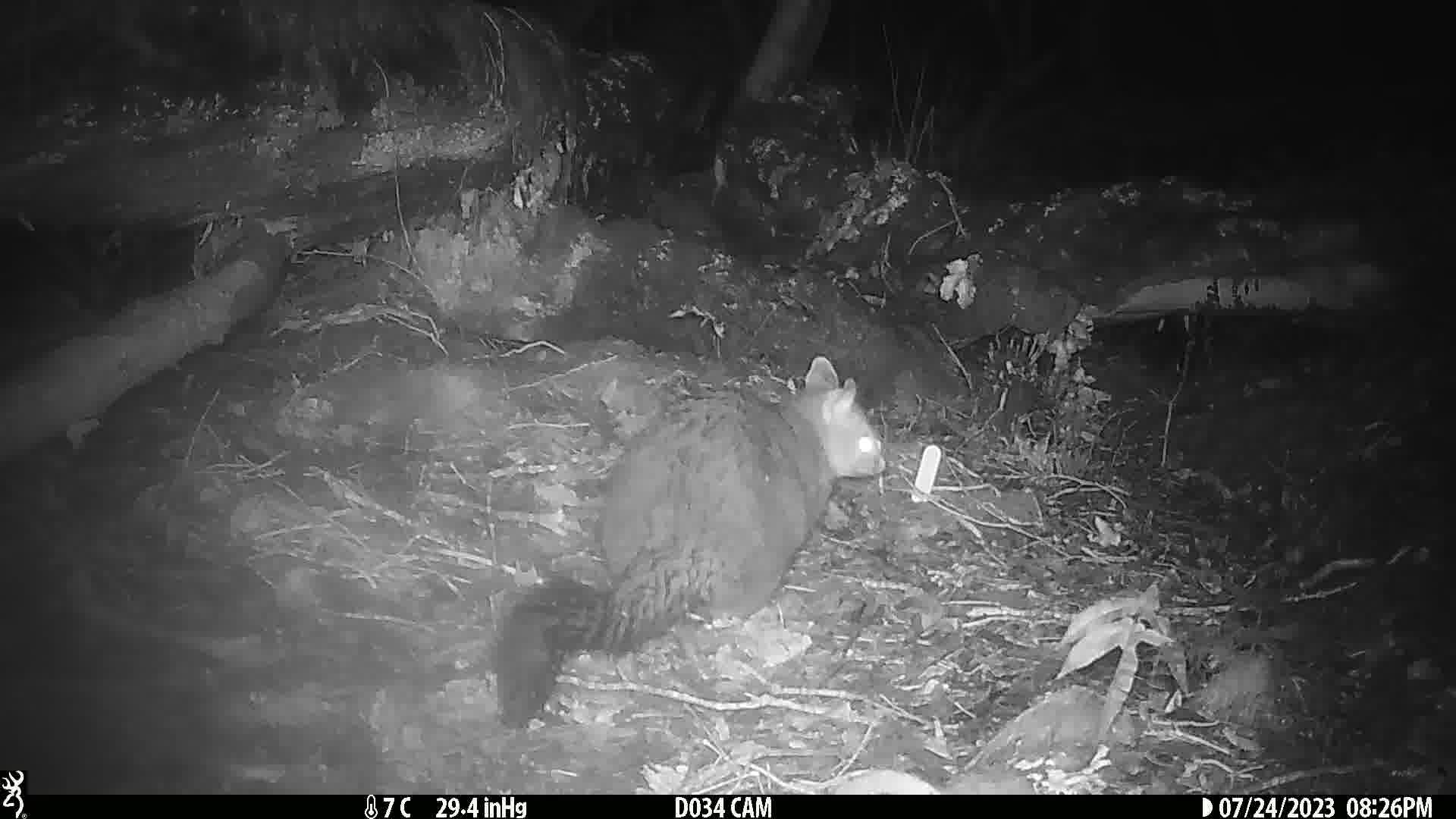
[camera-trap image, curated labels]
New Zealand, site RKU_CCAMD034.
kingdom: Animalia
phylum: Chordata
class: Mammalia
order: Diprotodontia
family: Phalangeridae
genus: Trichosurus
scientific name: Trichosurus vulpecula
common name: common brushtail possum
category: possum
Possum (common brushtail possum) (Trichosurus vulpecula).